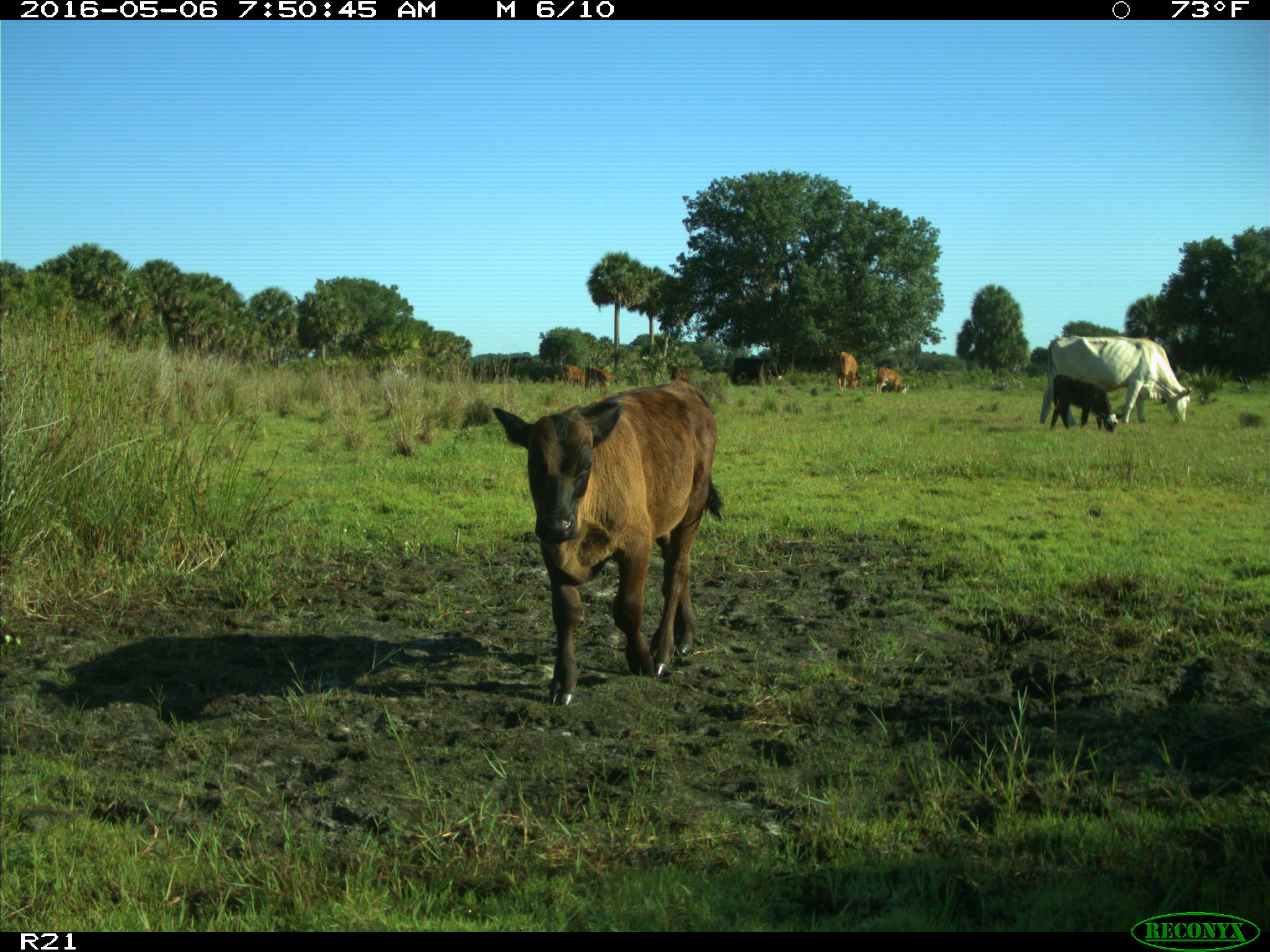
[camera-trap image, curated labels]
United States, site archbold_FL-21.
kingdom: Animalia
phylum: Chordata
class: Mammalia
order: Artiodactyla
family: Bovidae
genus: Bos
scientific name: Bos taurus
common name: domestic cow